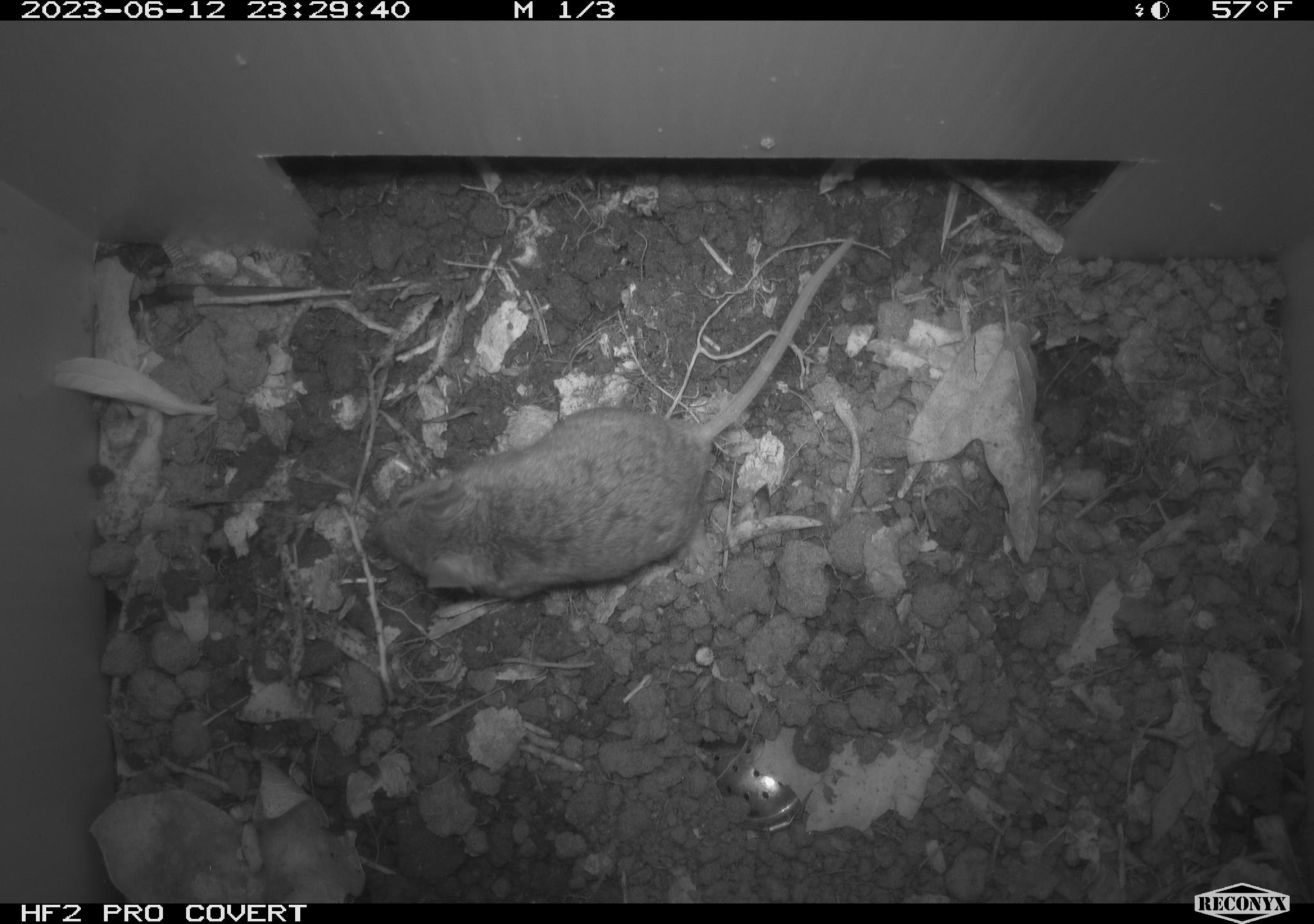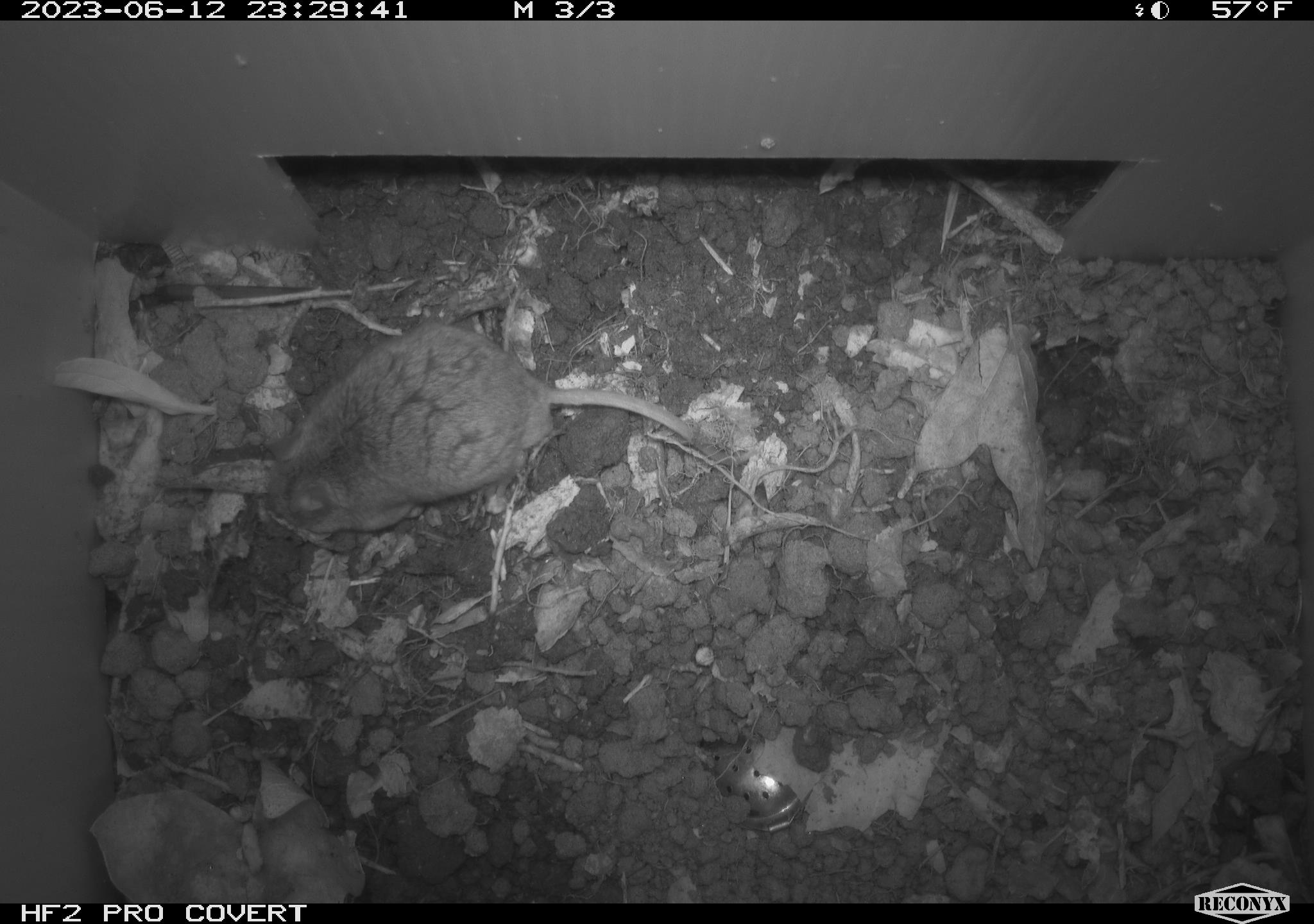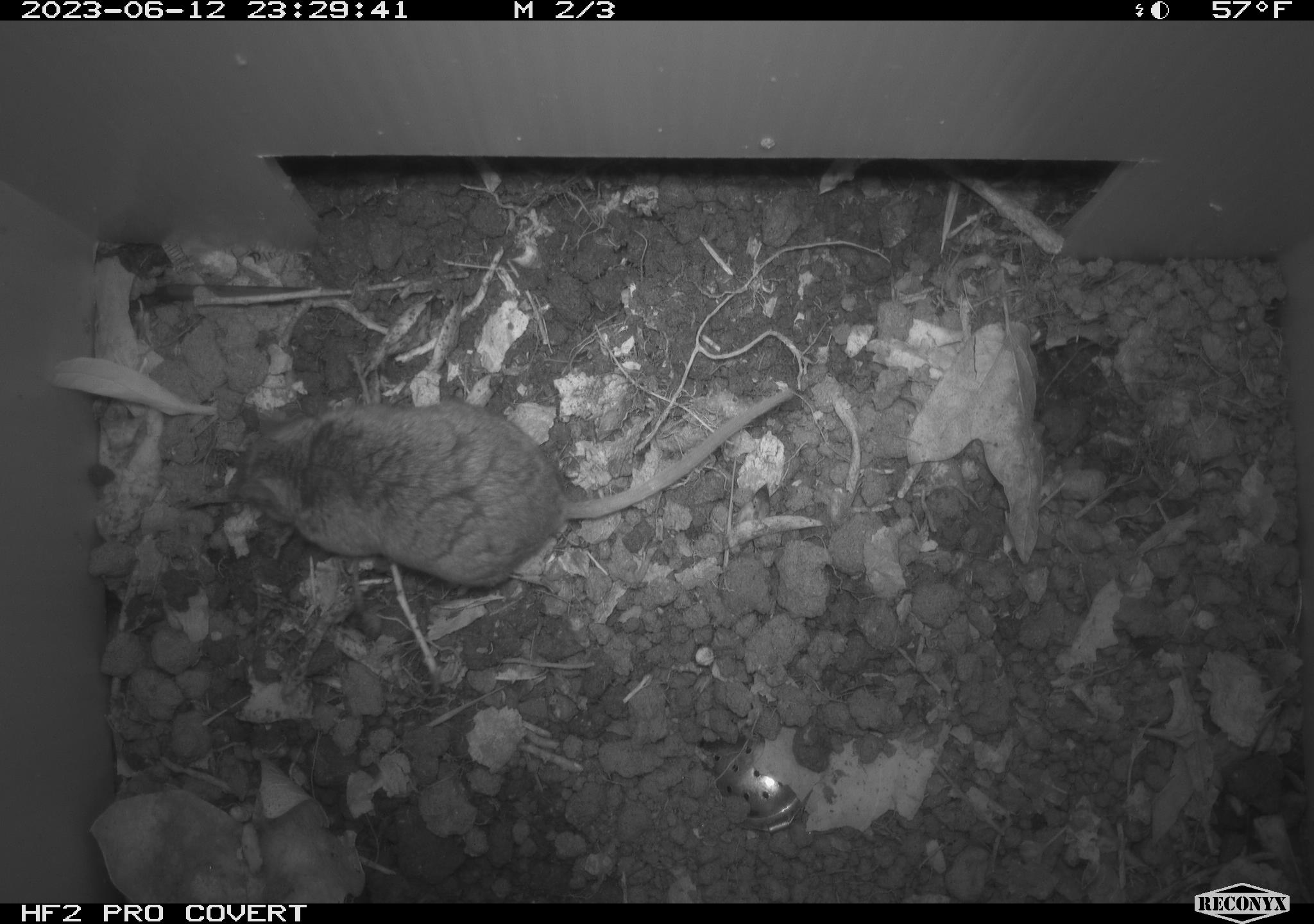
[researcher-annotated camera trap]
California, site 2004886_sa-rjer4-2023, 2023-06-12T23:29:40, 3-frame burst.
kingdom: Animalia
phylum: Chordata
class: Mammalia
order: Rodentia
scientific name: Rodentia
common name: mouse species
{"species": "mouse species (Rodentia)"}